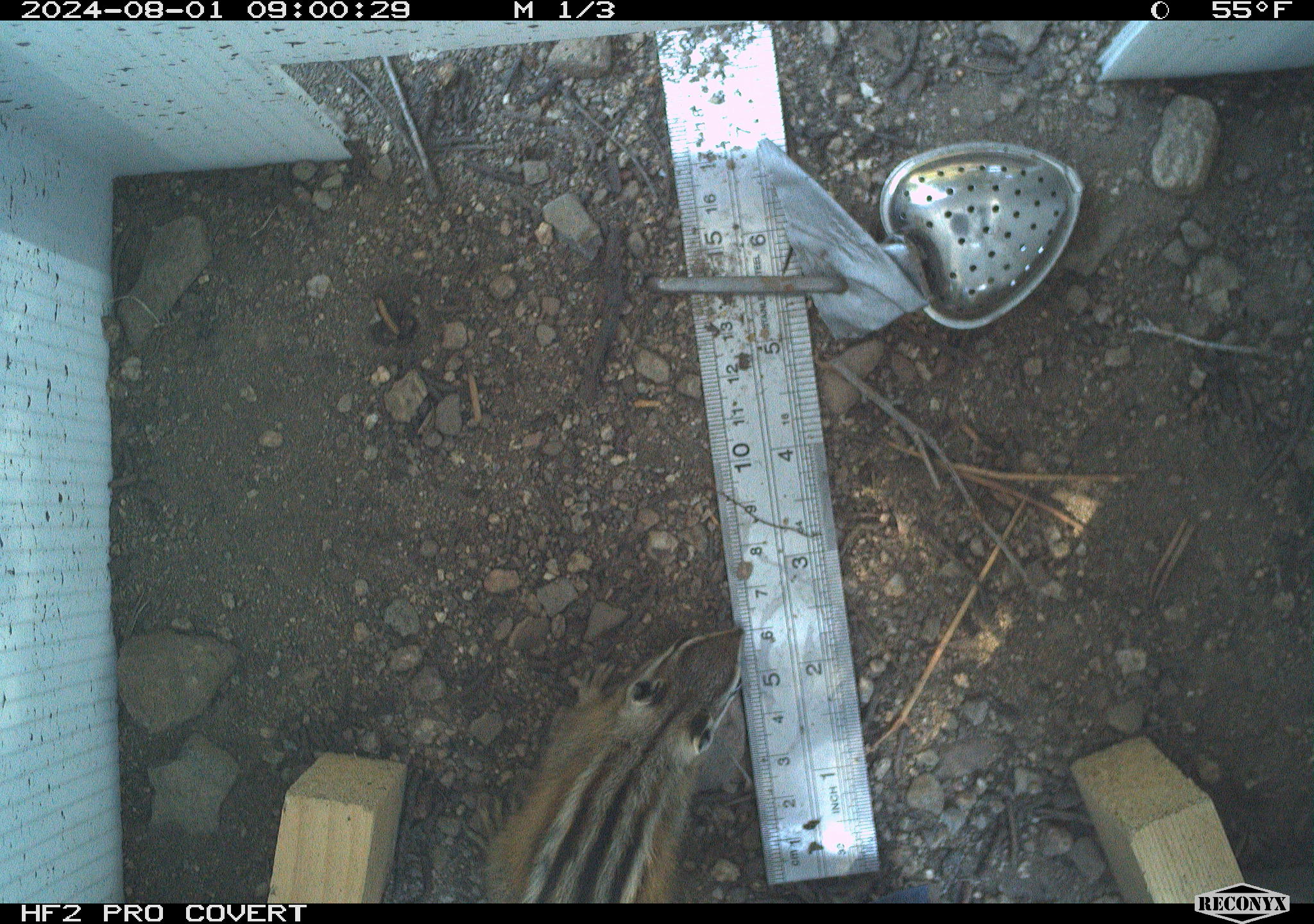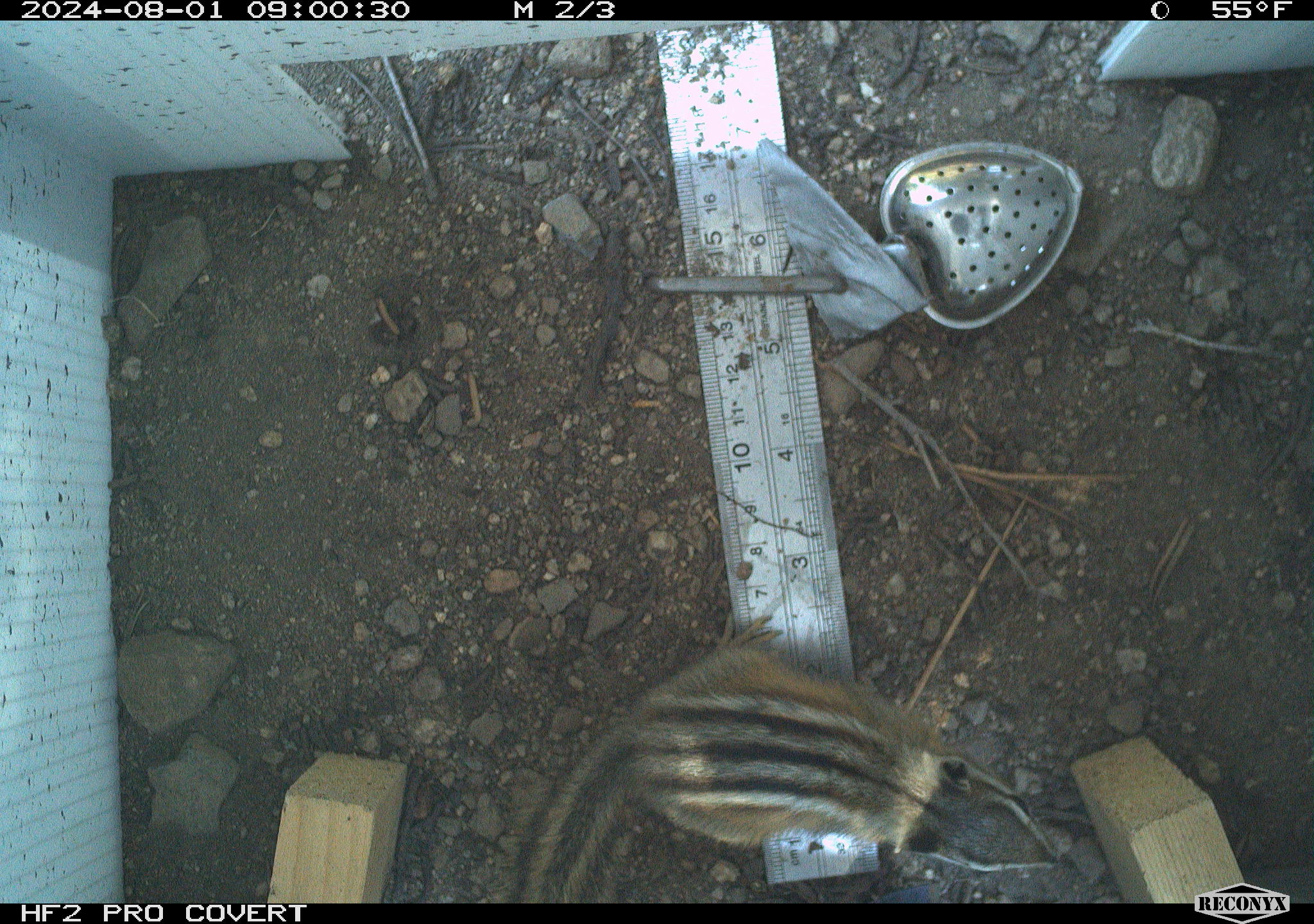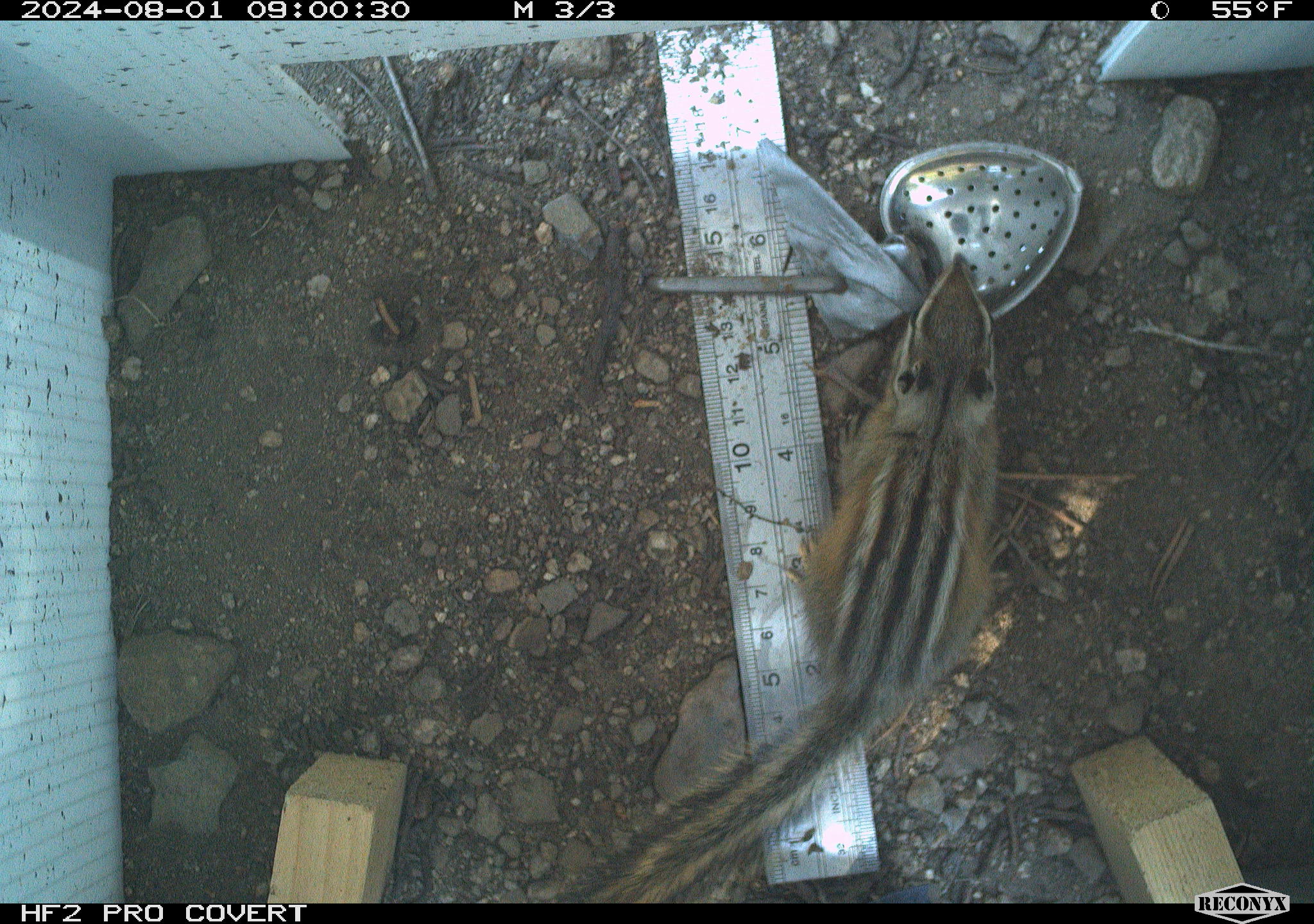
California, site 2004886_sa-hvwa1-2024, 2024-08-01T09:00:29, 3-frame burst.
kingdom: Animalia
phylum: Chordata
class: Mammalia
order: Rodentia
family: Sciuridae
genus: Neotamias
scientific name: Neotamias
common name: western chipmunks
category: neotamias species